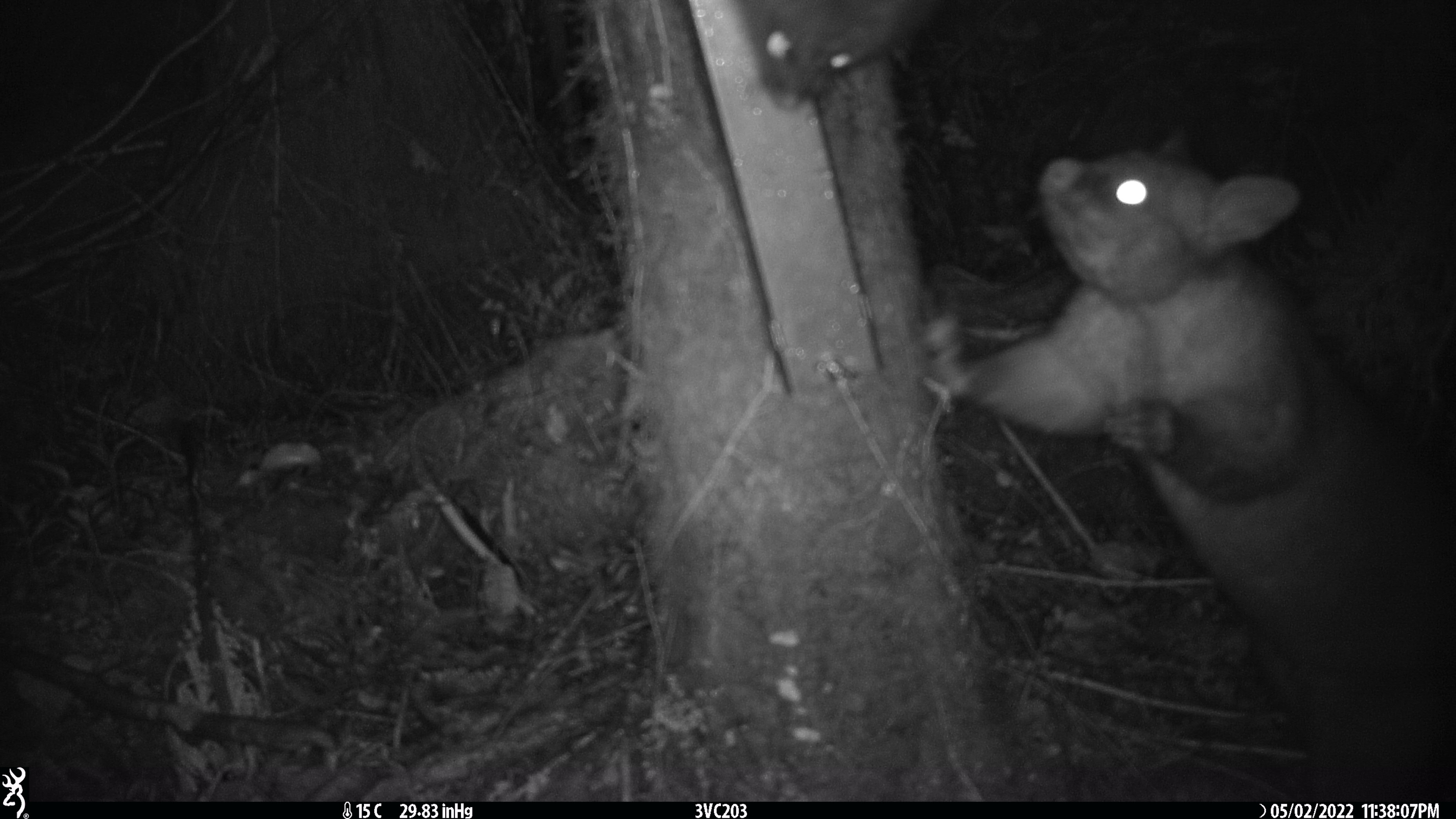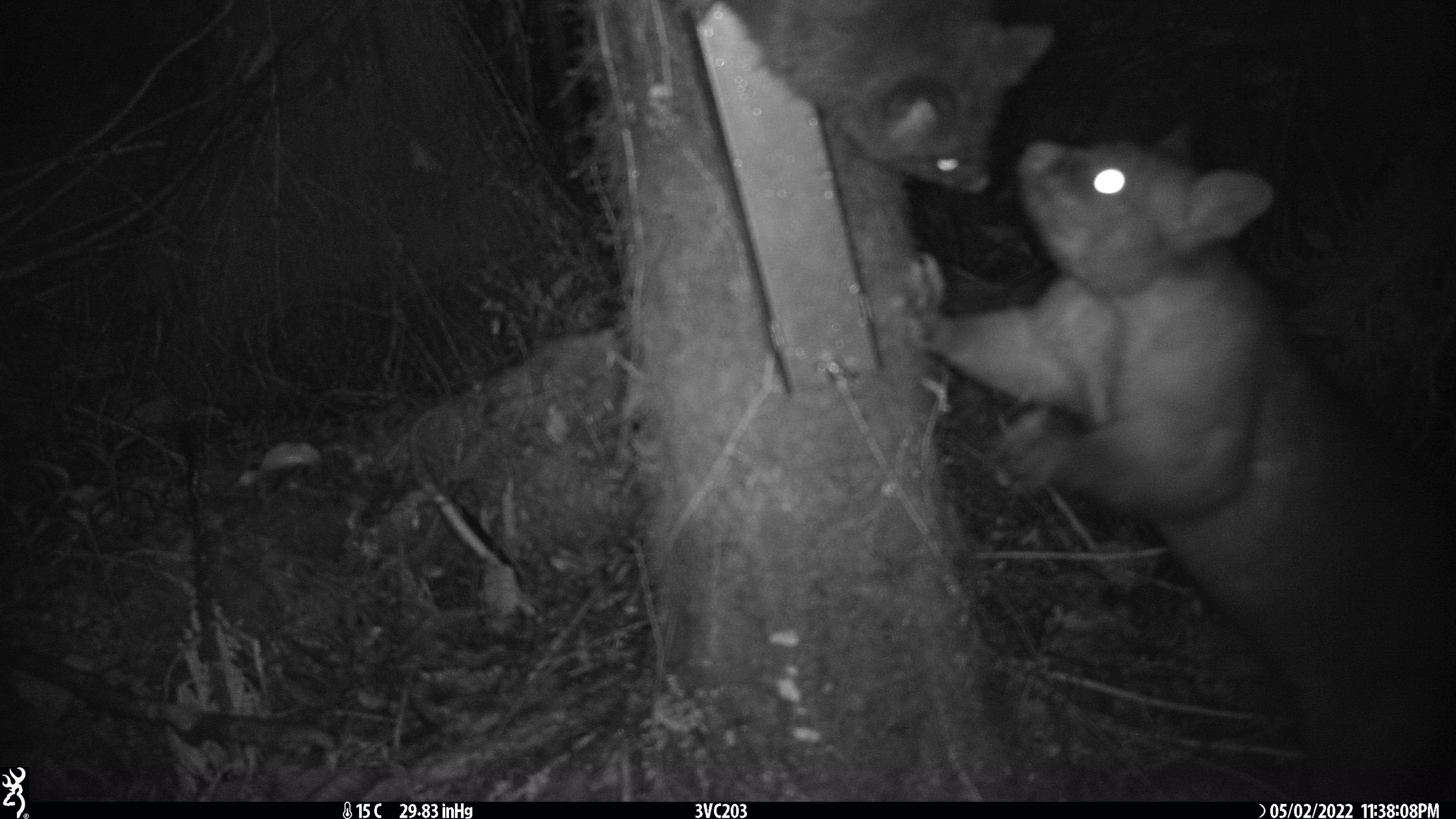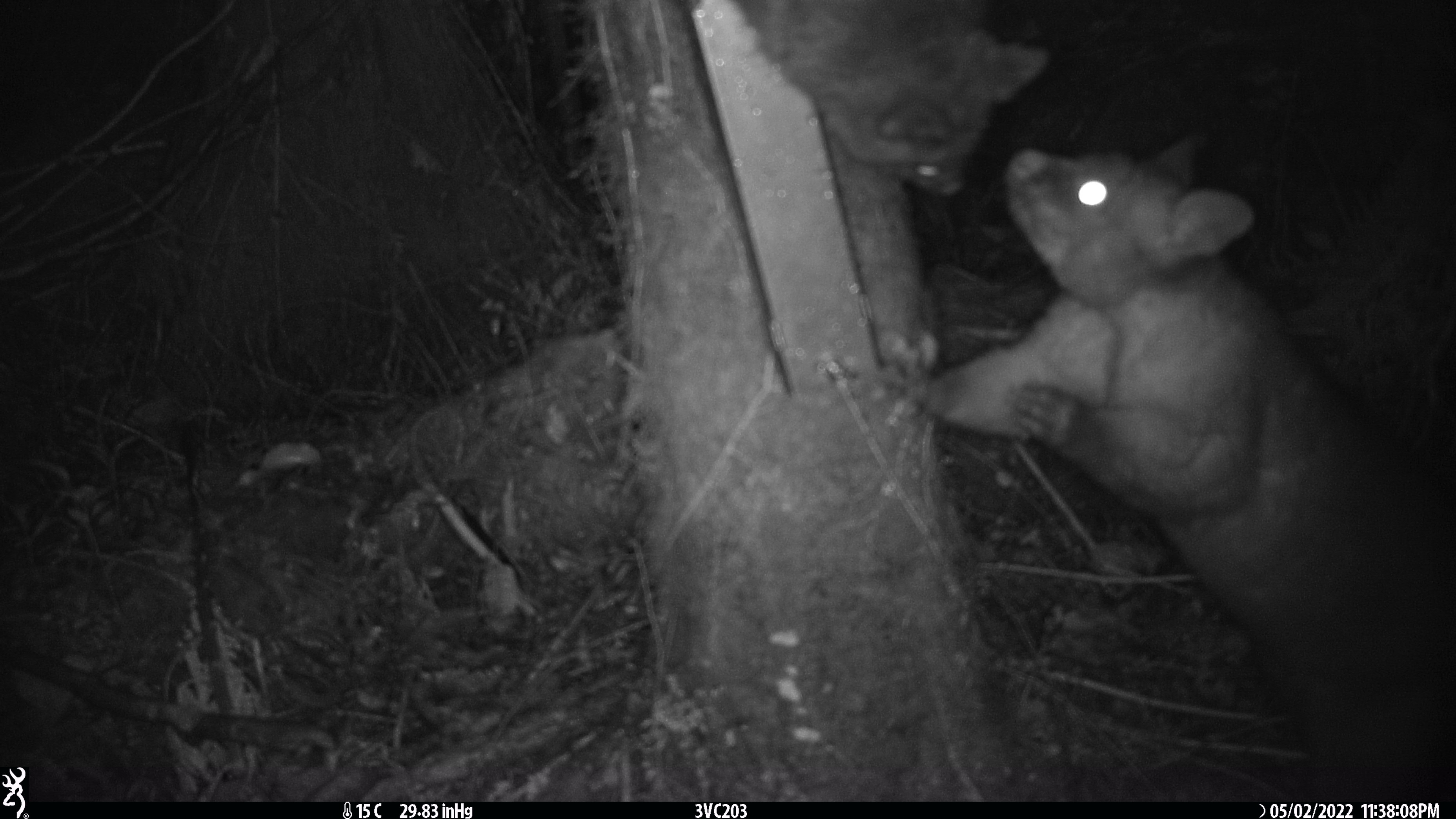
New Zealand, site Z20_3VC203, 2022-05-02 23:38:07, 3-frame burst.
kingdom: Animalia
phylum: Chordata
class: Mammalia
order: Diprotodontia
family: Phalangeridae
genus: Trichosurus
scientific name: Trichosurus vulpecula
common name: common brushtail possum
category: possum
Possum (common brushtail possum) (Trichosurus vulpecula).